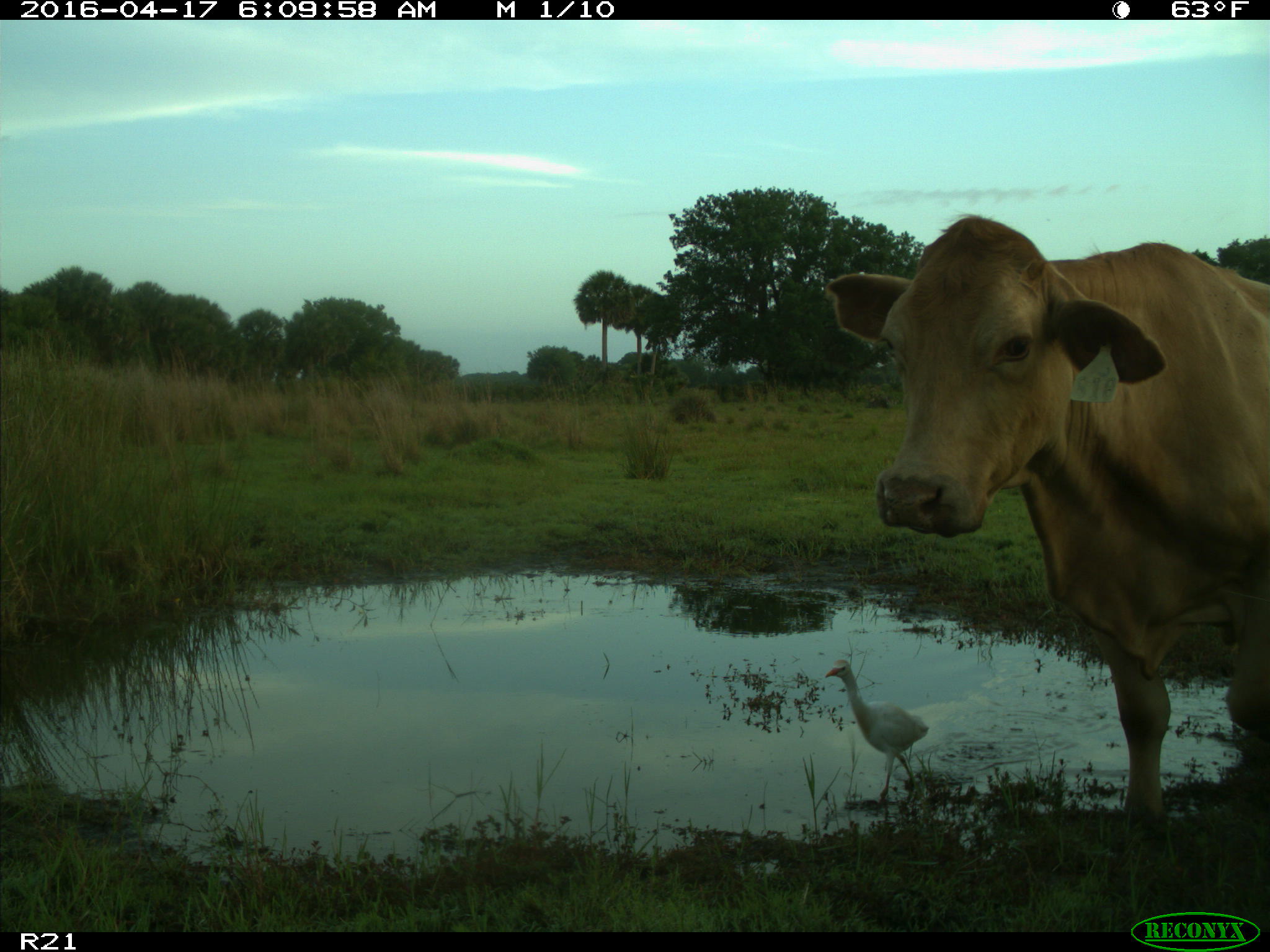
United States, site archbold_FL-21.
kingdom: Animalia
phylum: Chordata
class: Mammalia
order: Artiodactyla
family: Bovidae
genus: Bos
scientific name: Bos taurus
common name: domestic cow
Bos taurus (domestic cow).